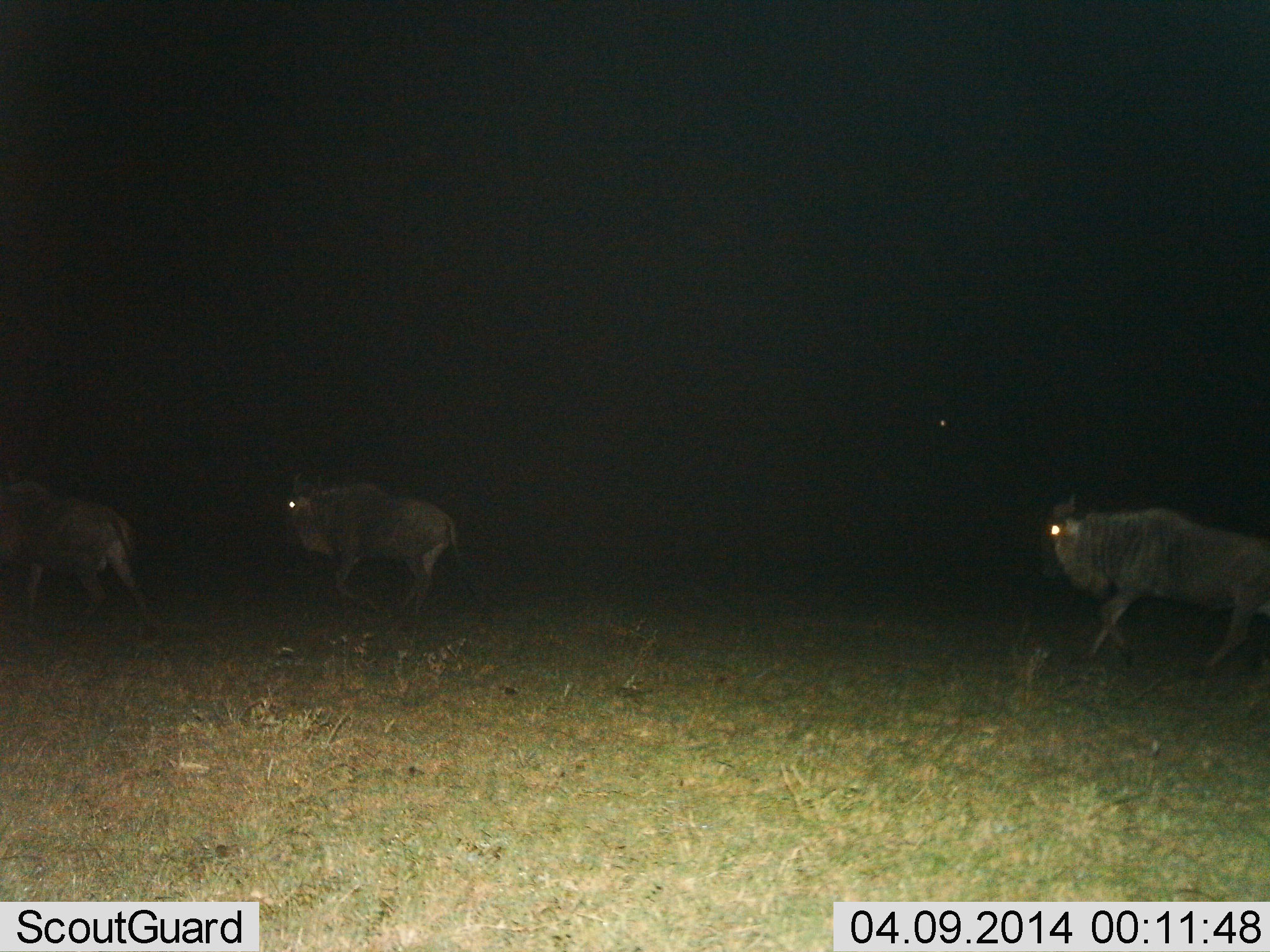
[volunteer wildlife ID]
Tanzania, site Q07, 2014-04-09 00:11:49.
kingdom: Animalia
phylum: Chordata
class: Mammalia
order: Artiodactyla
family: Bovidae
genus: Connochaetes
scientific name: Connochaetes taurinus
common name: blue wildebeest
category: wildebeest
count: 3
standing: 0%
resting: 0%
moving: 100%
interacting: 0%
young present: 0%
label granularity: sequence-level